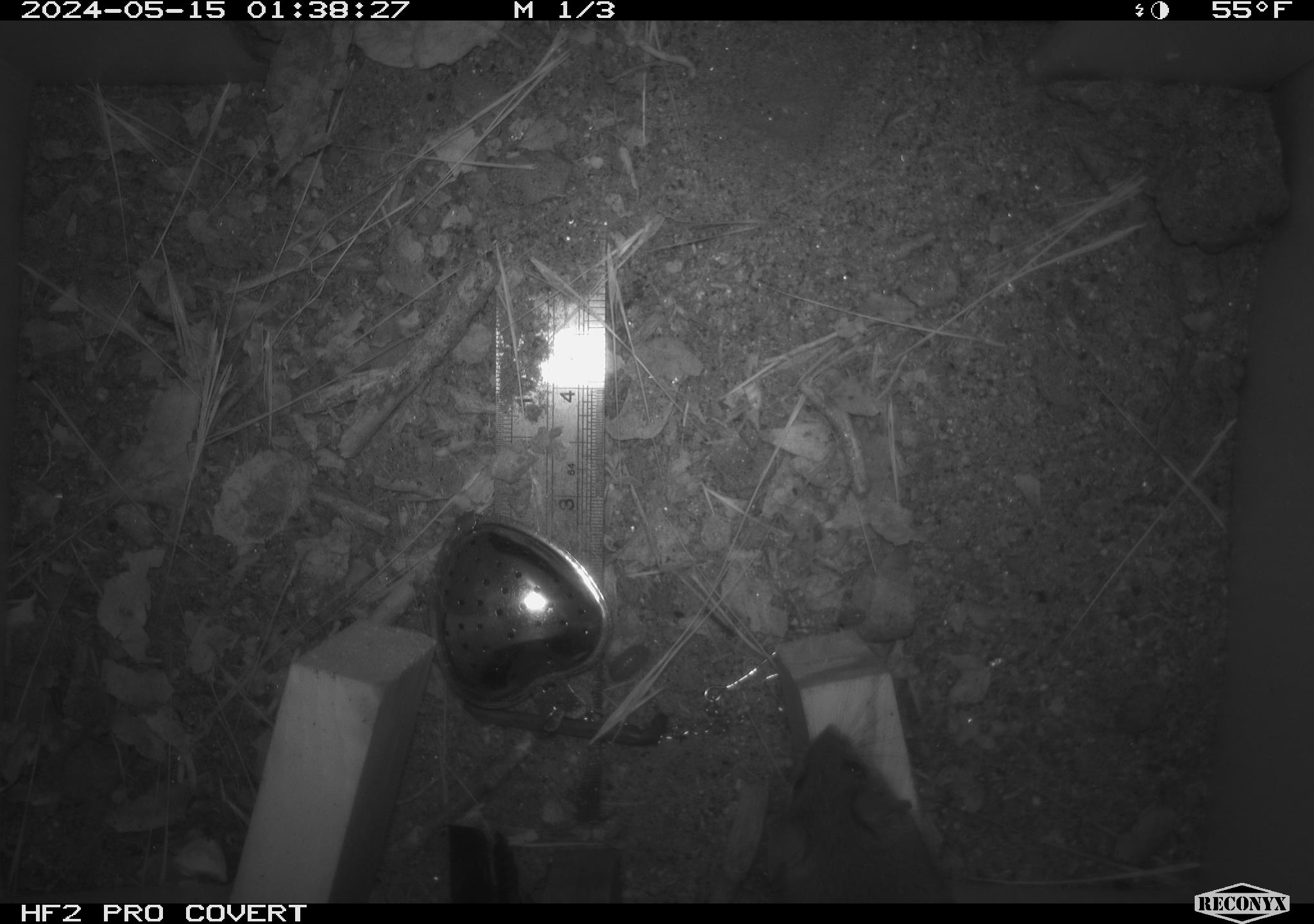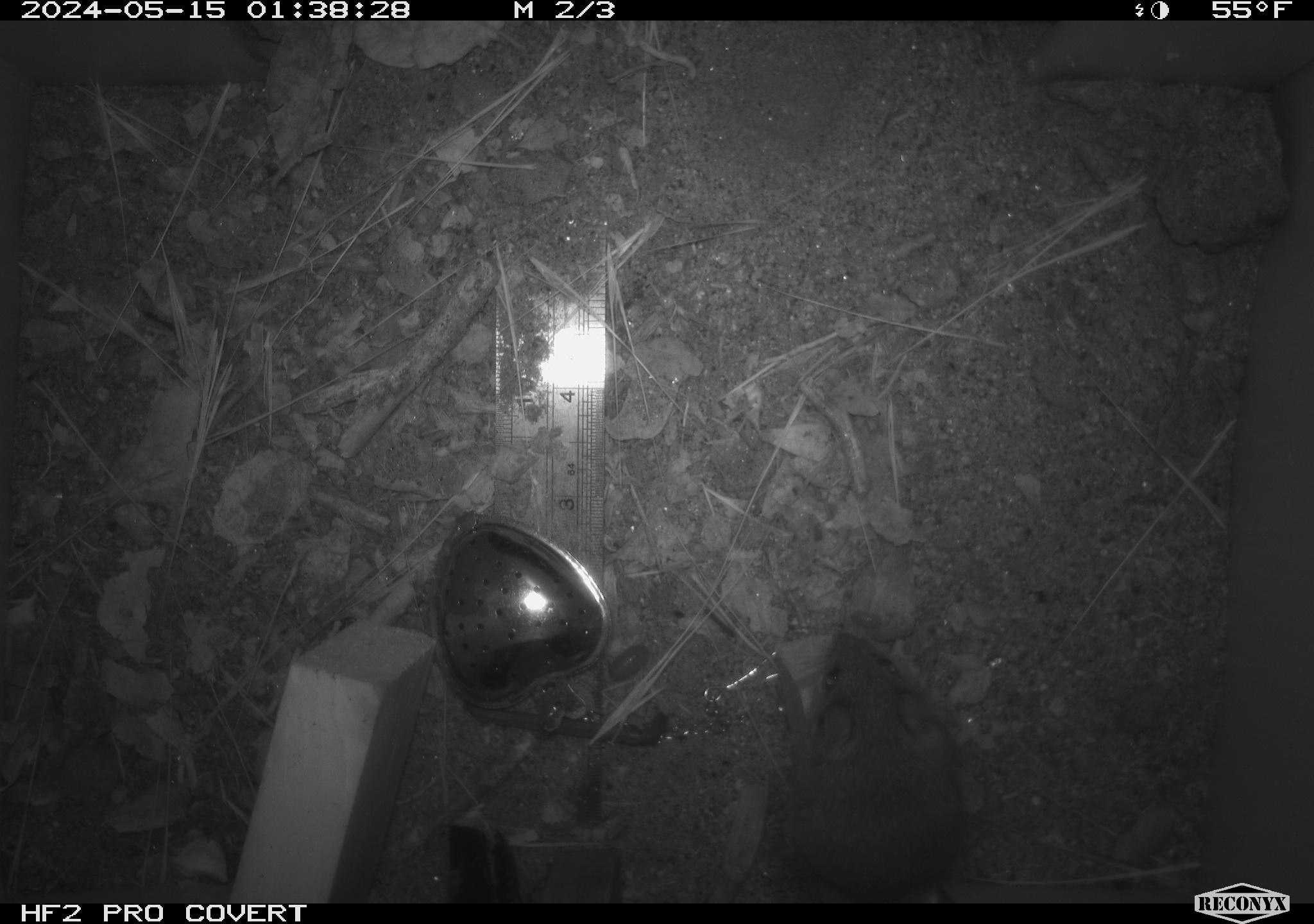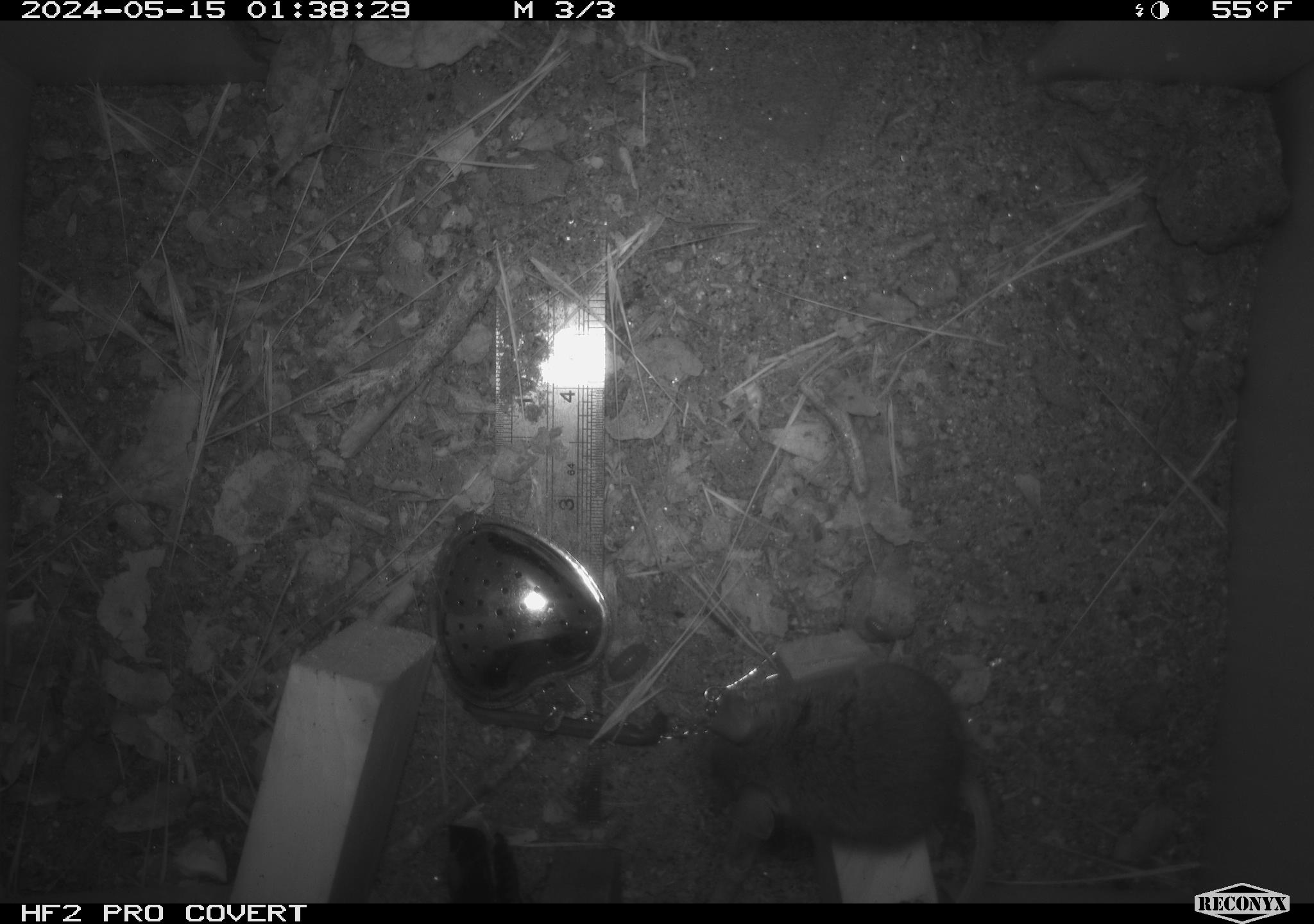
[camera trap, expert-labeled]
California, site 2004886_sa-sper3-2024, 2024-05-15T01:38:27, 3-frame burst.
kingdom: Animalia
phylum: Chordata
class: Mammalia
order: Rodentia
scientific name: Rodentia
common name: mouse species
Mouse species (Rodentia).